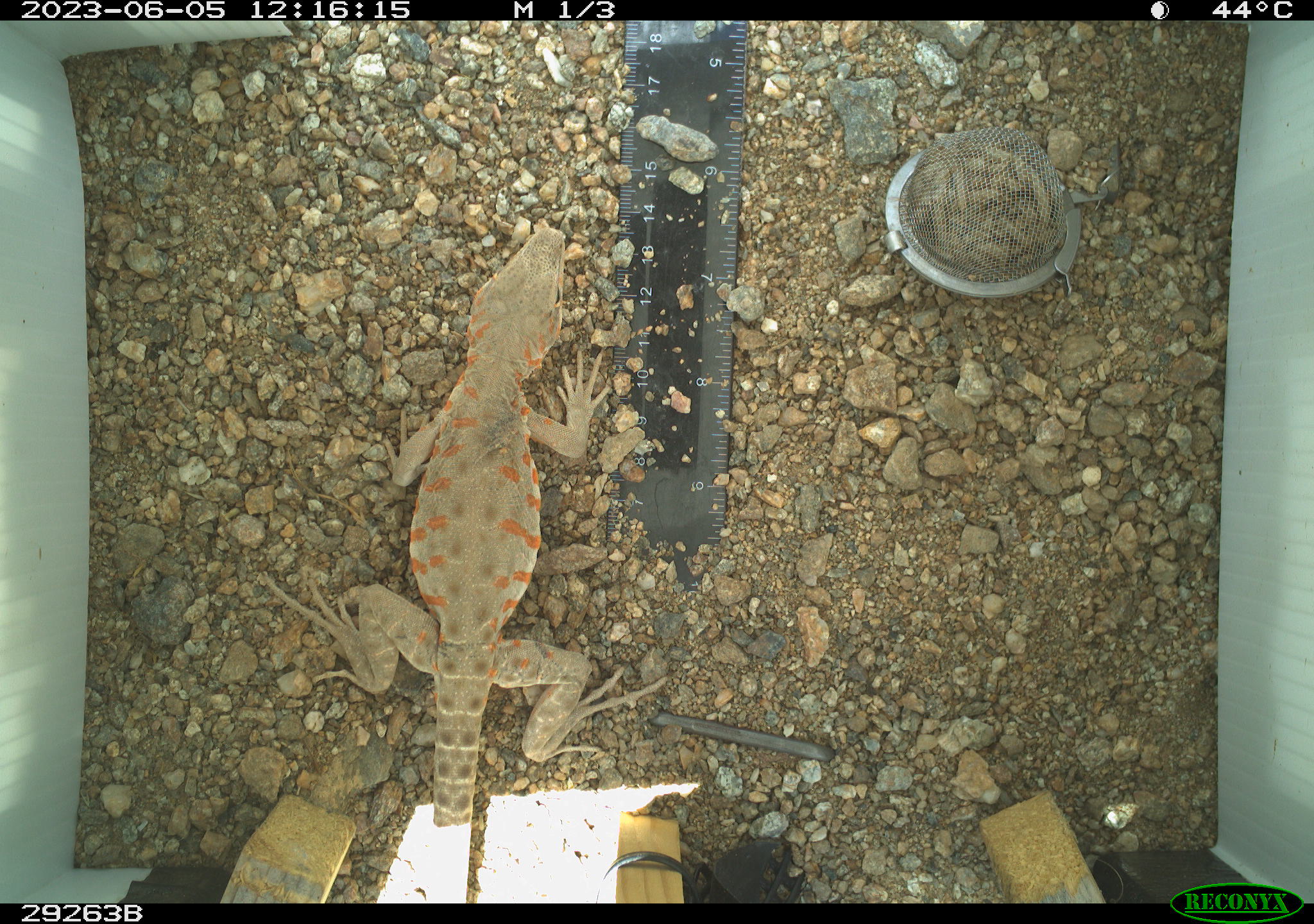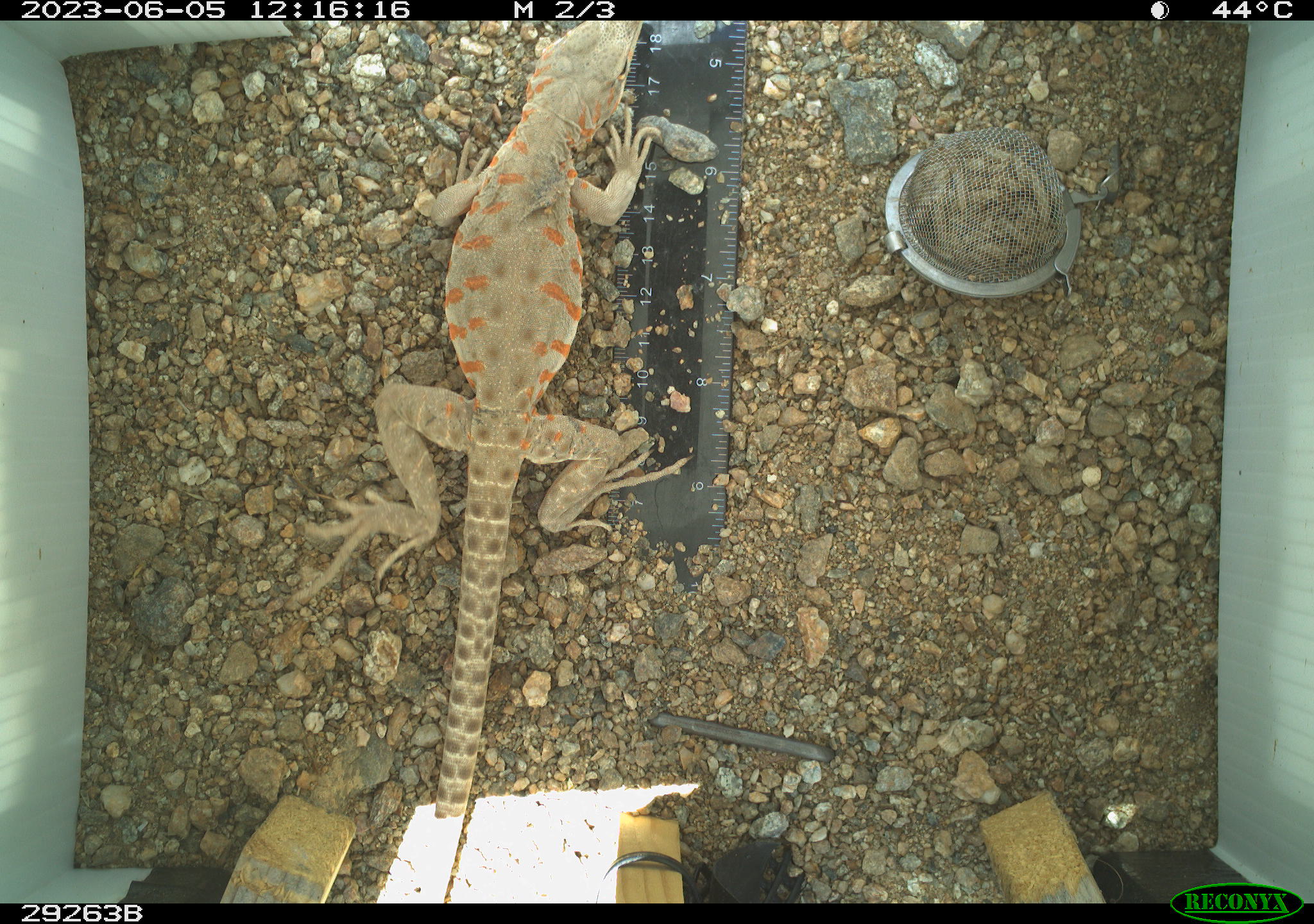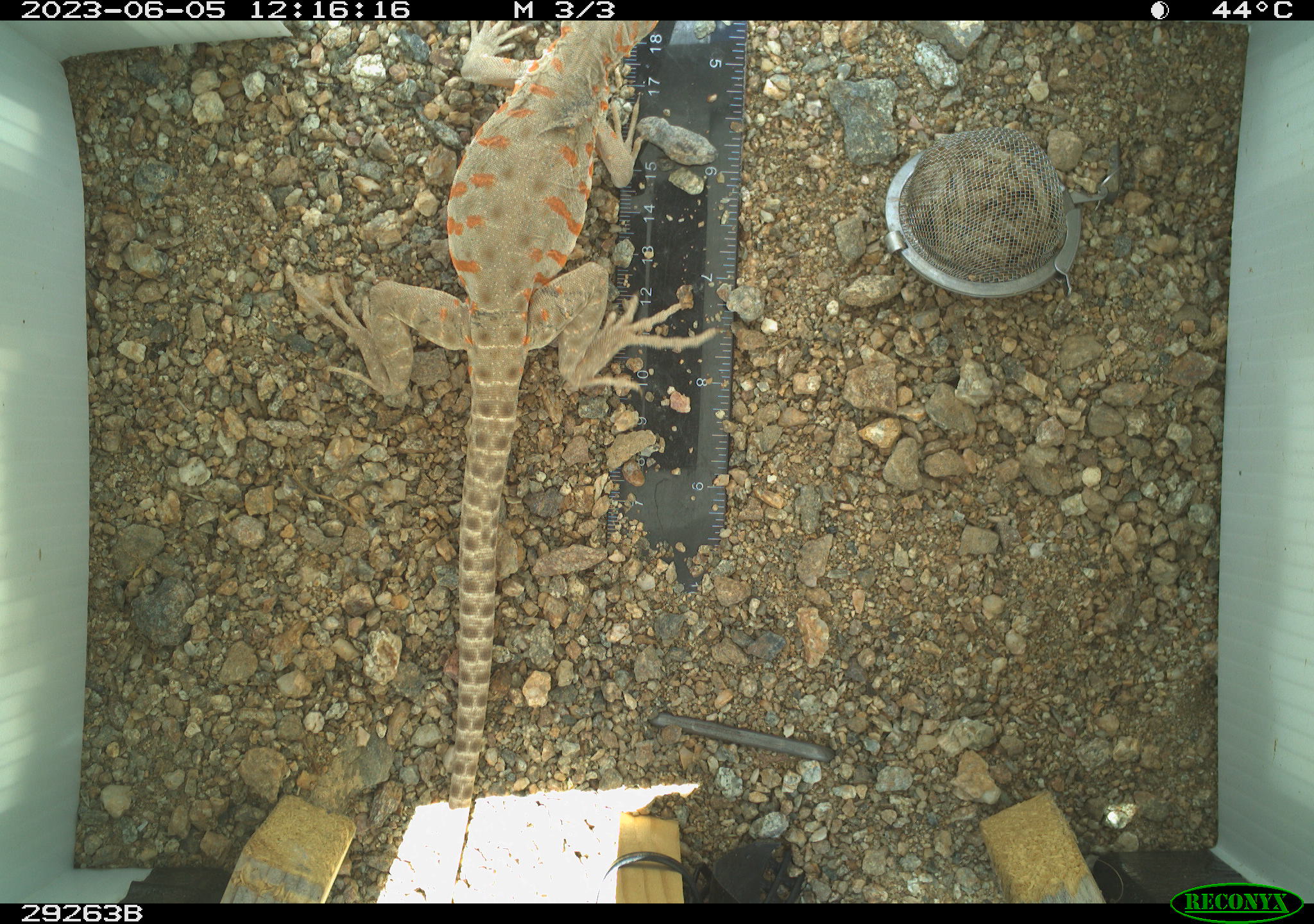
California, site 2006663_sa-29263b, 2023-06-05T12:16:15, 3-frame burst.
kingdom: Animalia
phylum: Chordata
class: Reptilia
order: Squamata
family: Crotaphytidae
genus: Gambelia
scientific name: Gambelia wislizenii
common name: long-nosed leopard lizard